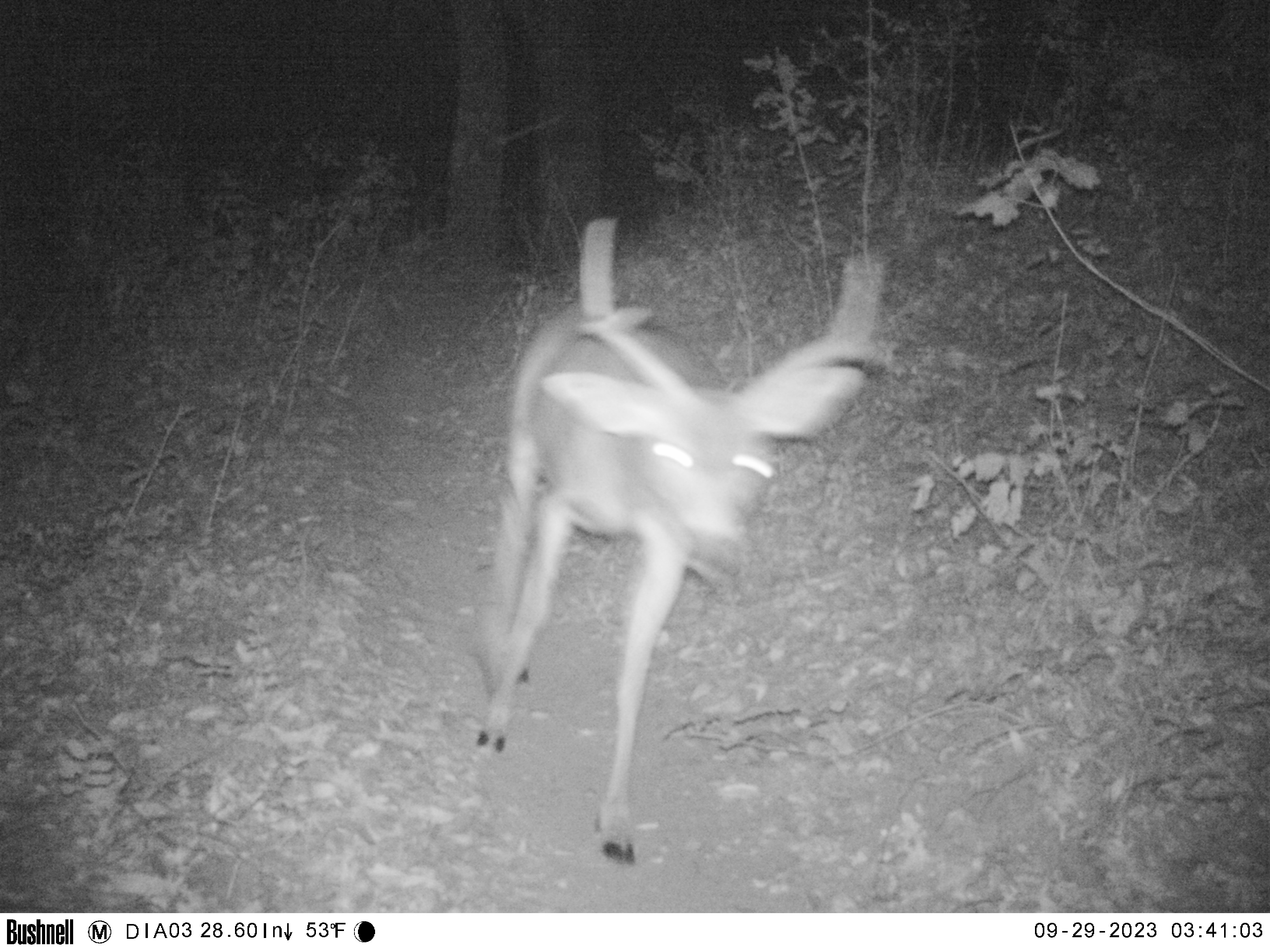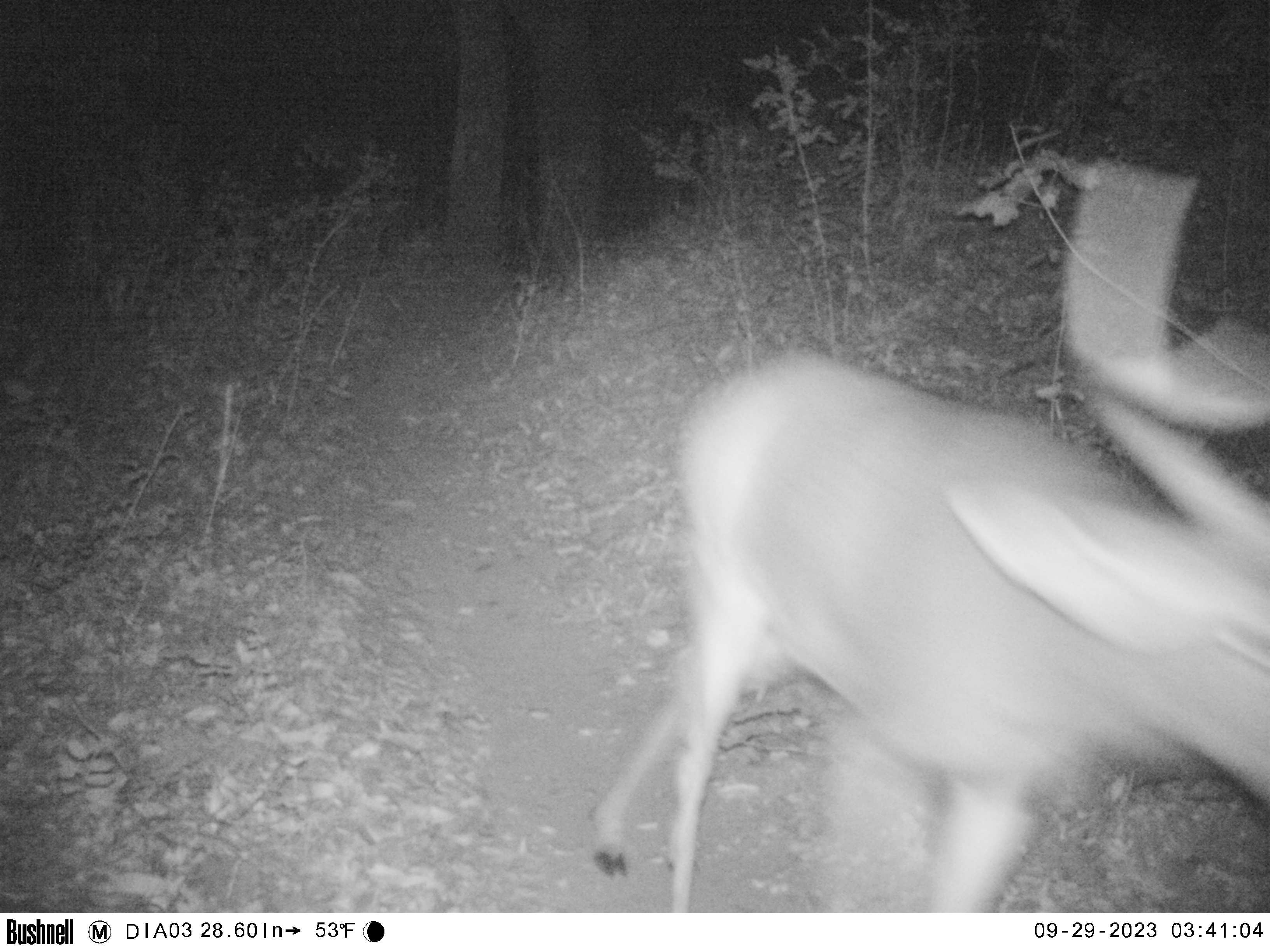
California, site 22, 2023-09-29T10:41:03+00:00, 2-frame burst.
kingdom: Animalia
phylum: Chordata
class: Mammalia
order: Artiodactyla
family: Cervidae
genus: Odocoileus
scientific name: Odocoileus hemionus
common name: mule deer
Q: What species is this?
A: Mule deer (Odocoileus hemionus).